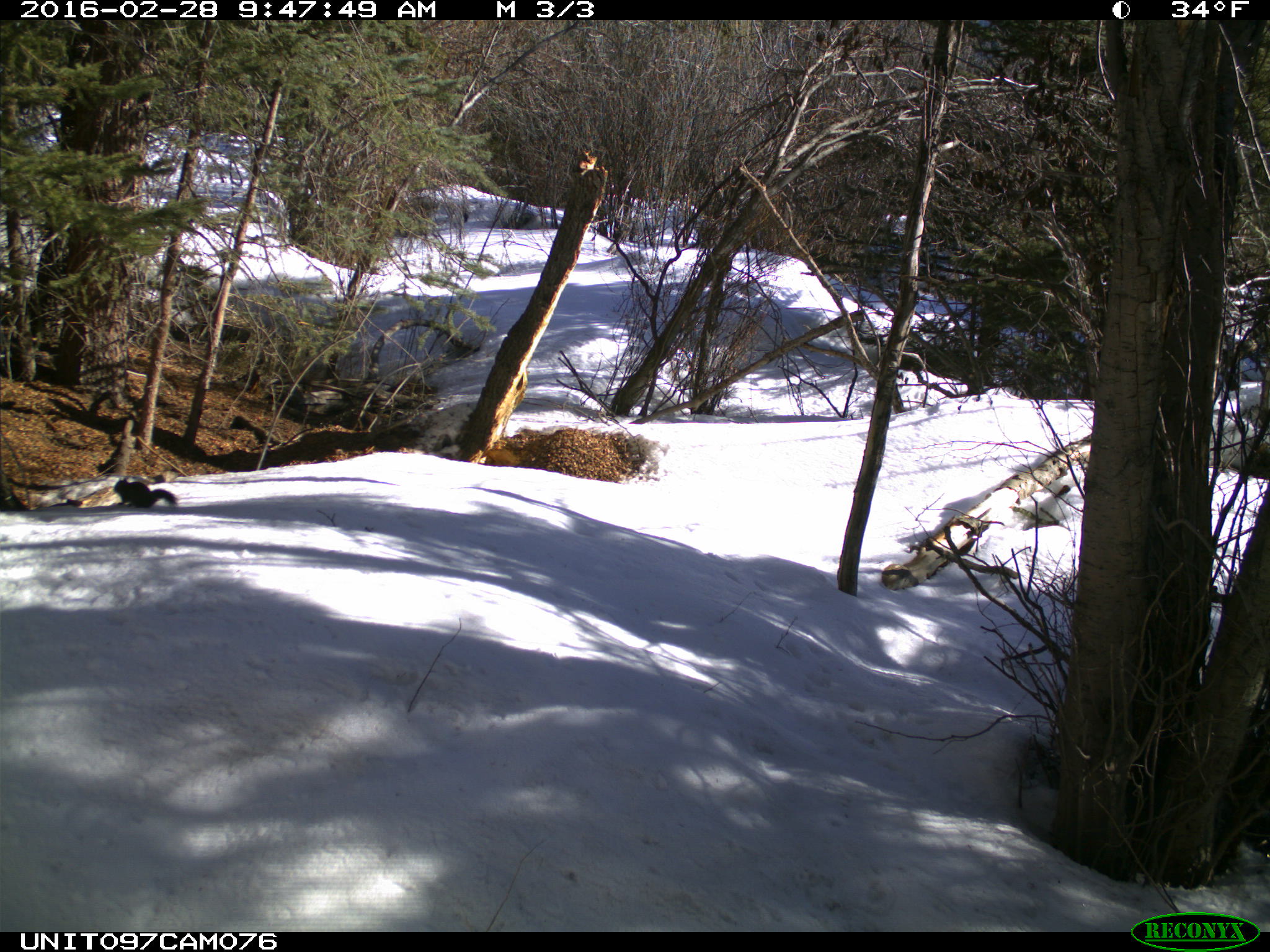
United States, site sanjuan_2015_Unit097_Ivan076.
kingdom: Animalia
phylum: Chordata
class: Mammalia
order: Rodentia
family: Sciuridae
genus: Tamiasciurus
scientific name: Tamiasciurus hudsonicus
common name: american red squirrel